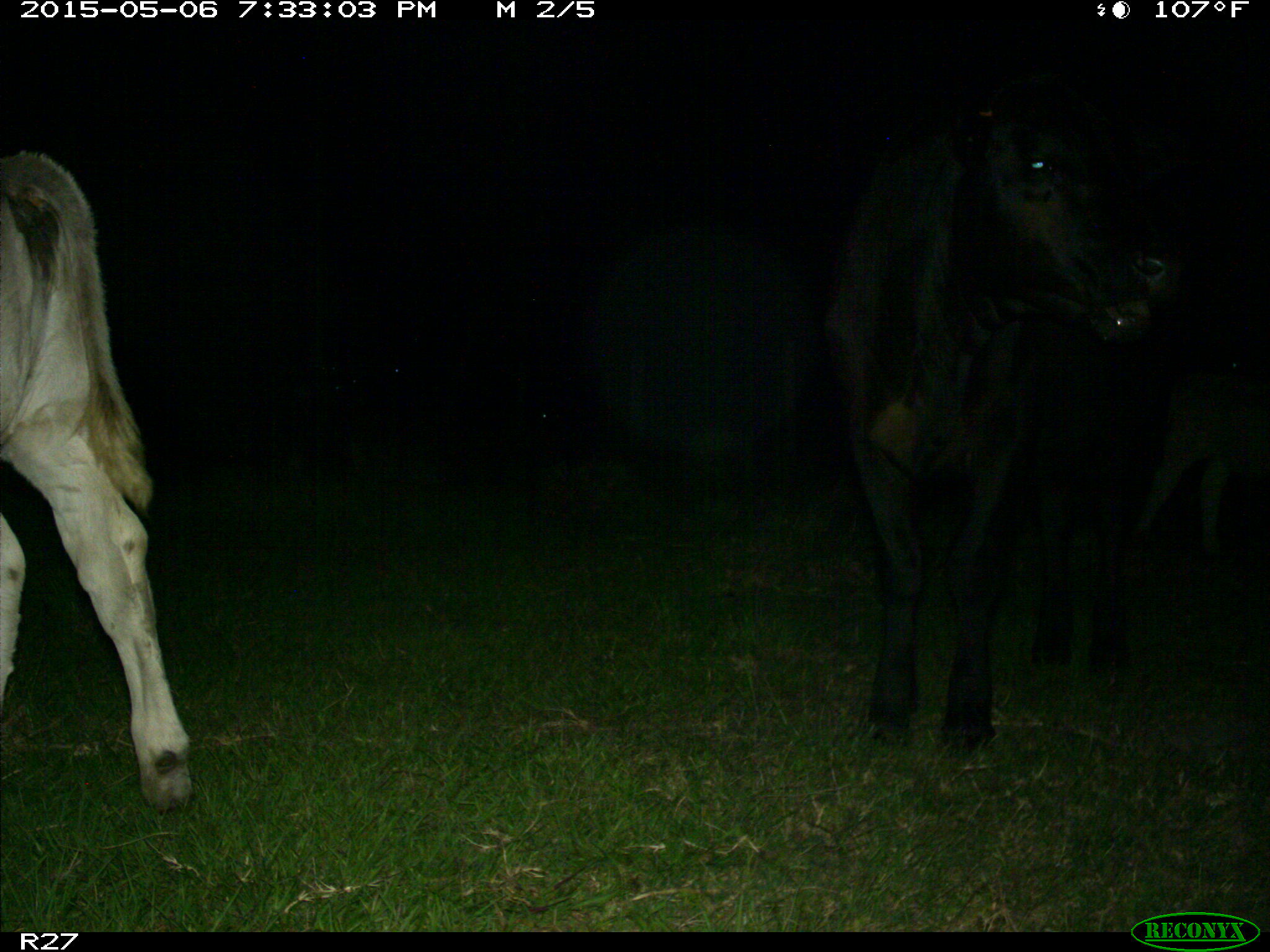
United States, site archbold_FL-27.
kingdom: Animalia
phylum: Chordata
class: Mammalia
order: Artiodactyla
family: Bovidae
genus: Bos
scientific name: Bos taurus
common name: domestic cow